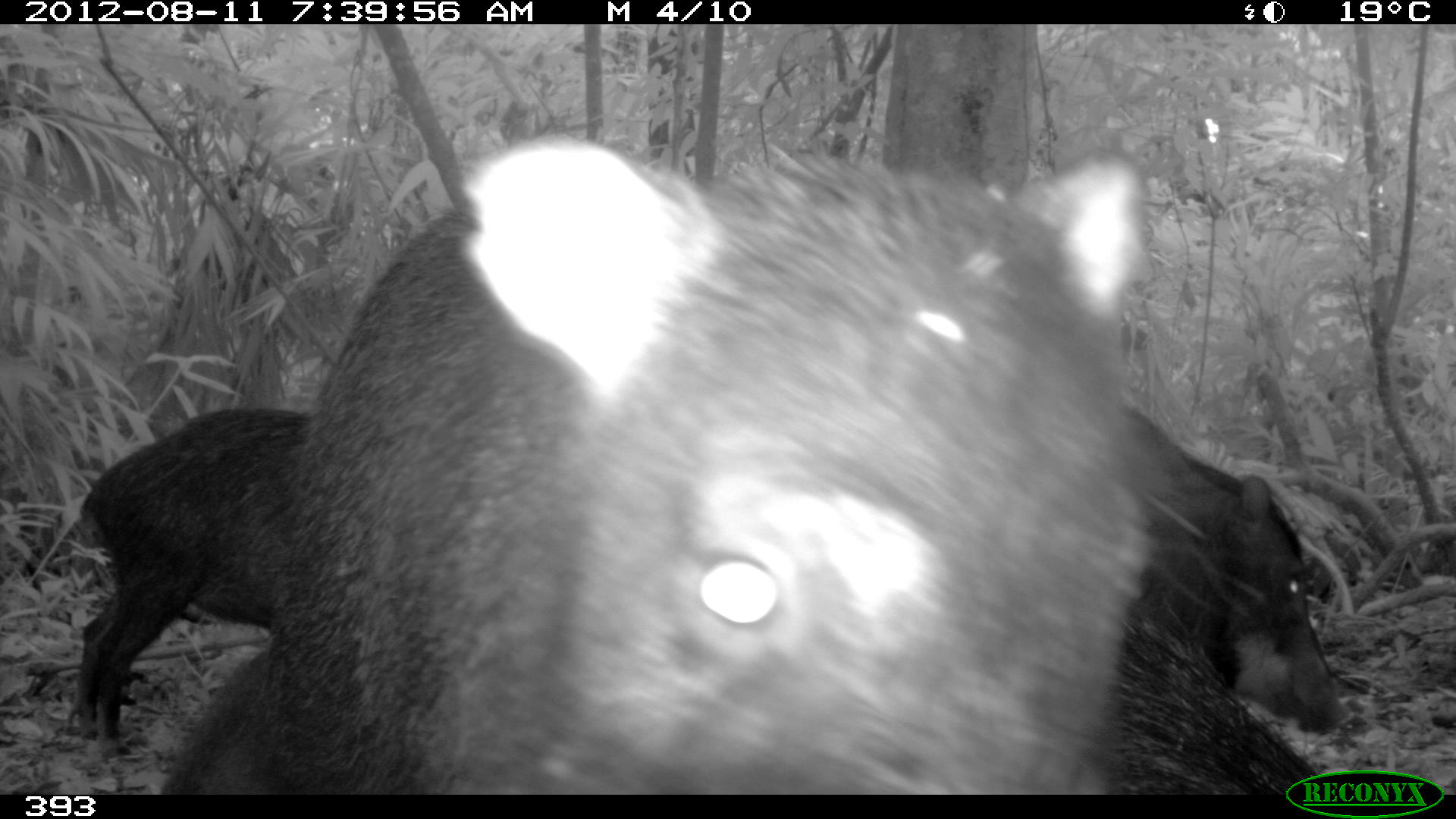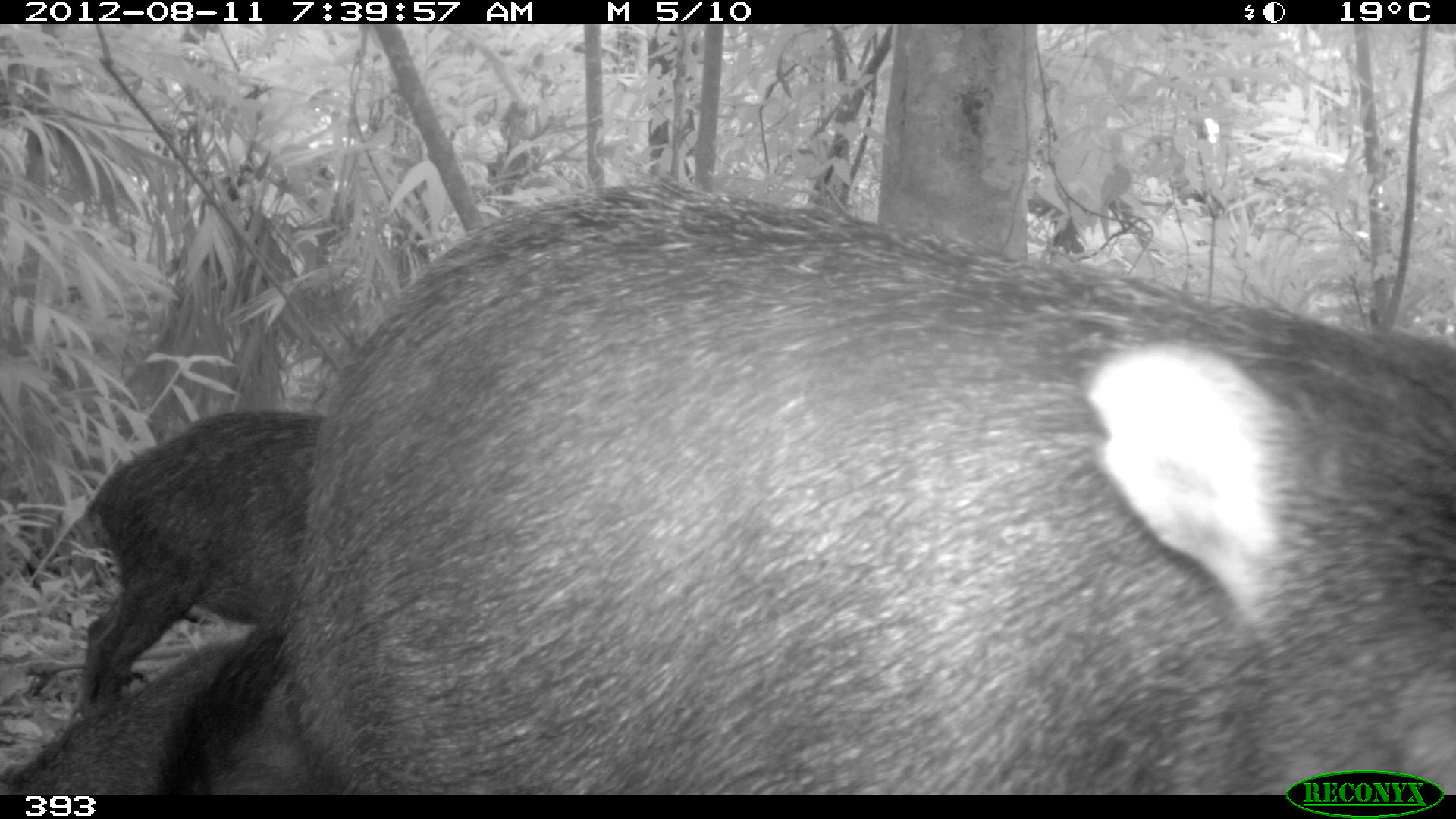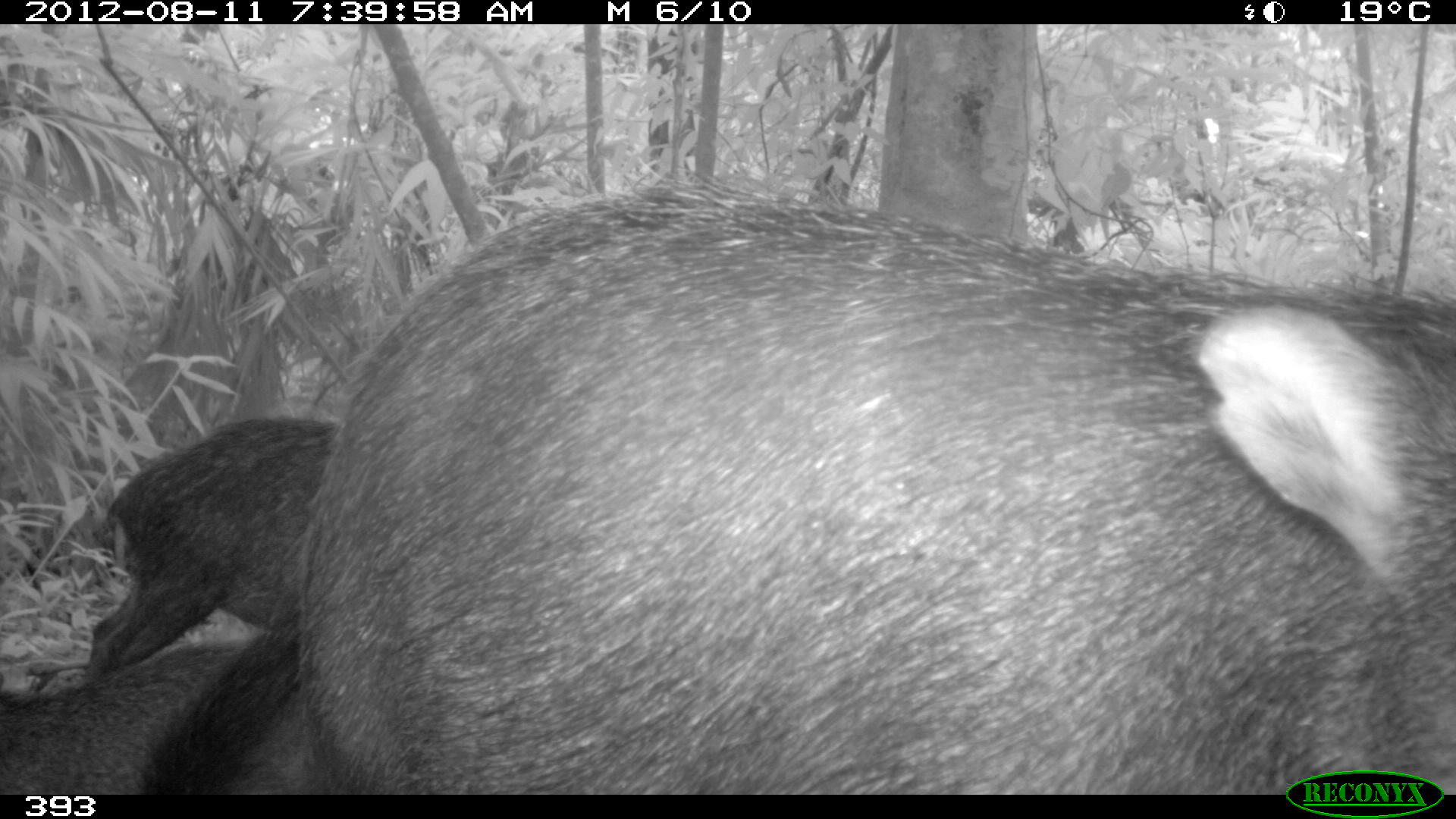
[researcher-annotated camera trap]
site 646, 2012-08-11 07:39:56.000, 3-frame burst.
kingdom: Animalia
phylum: Chordata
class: Mammalia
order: Artiodactyla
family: Tayassuidae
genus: Tayassu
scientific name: Tayassu pecari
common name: white-lipped peccary